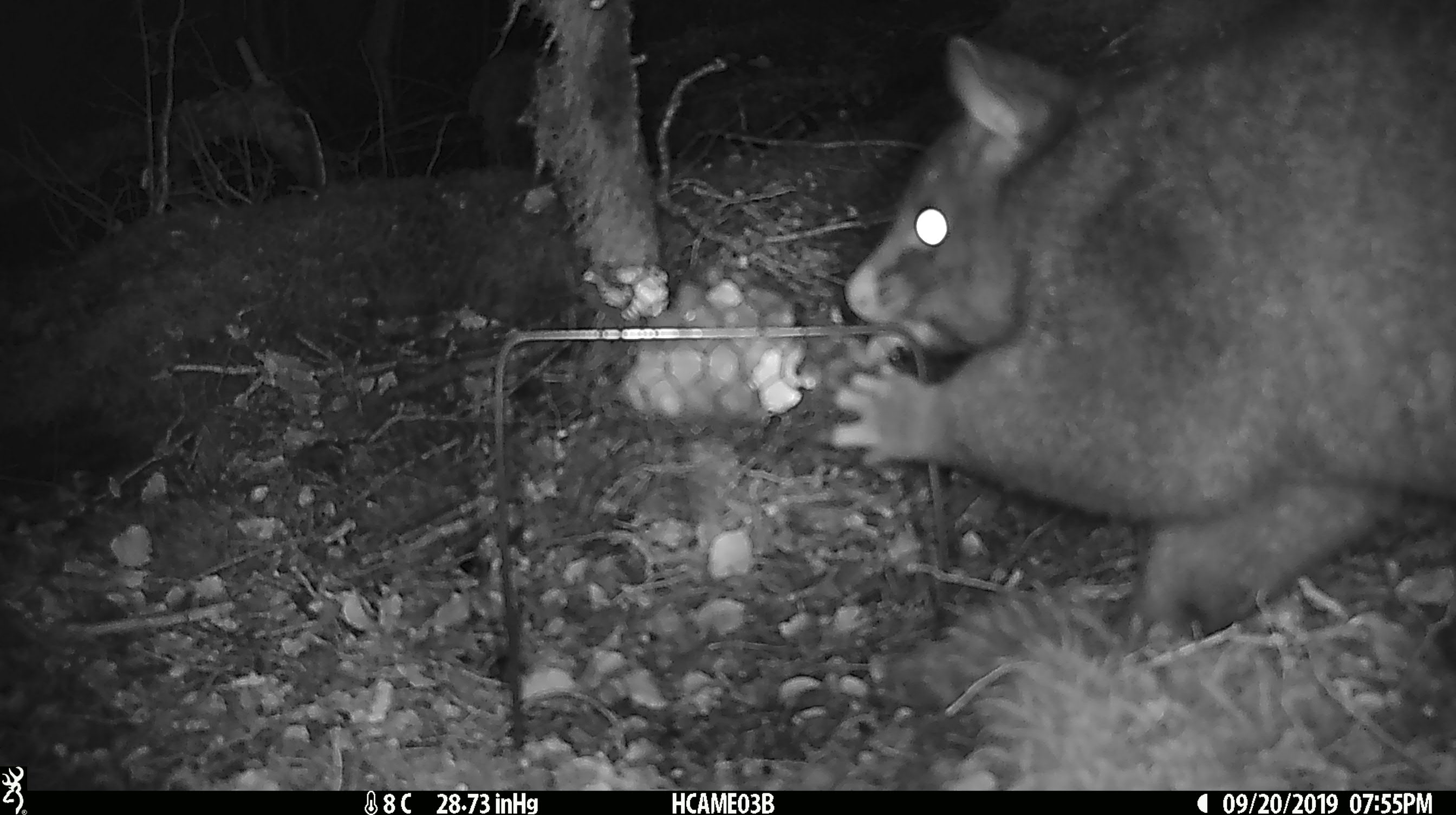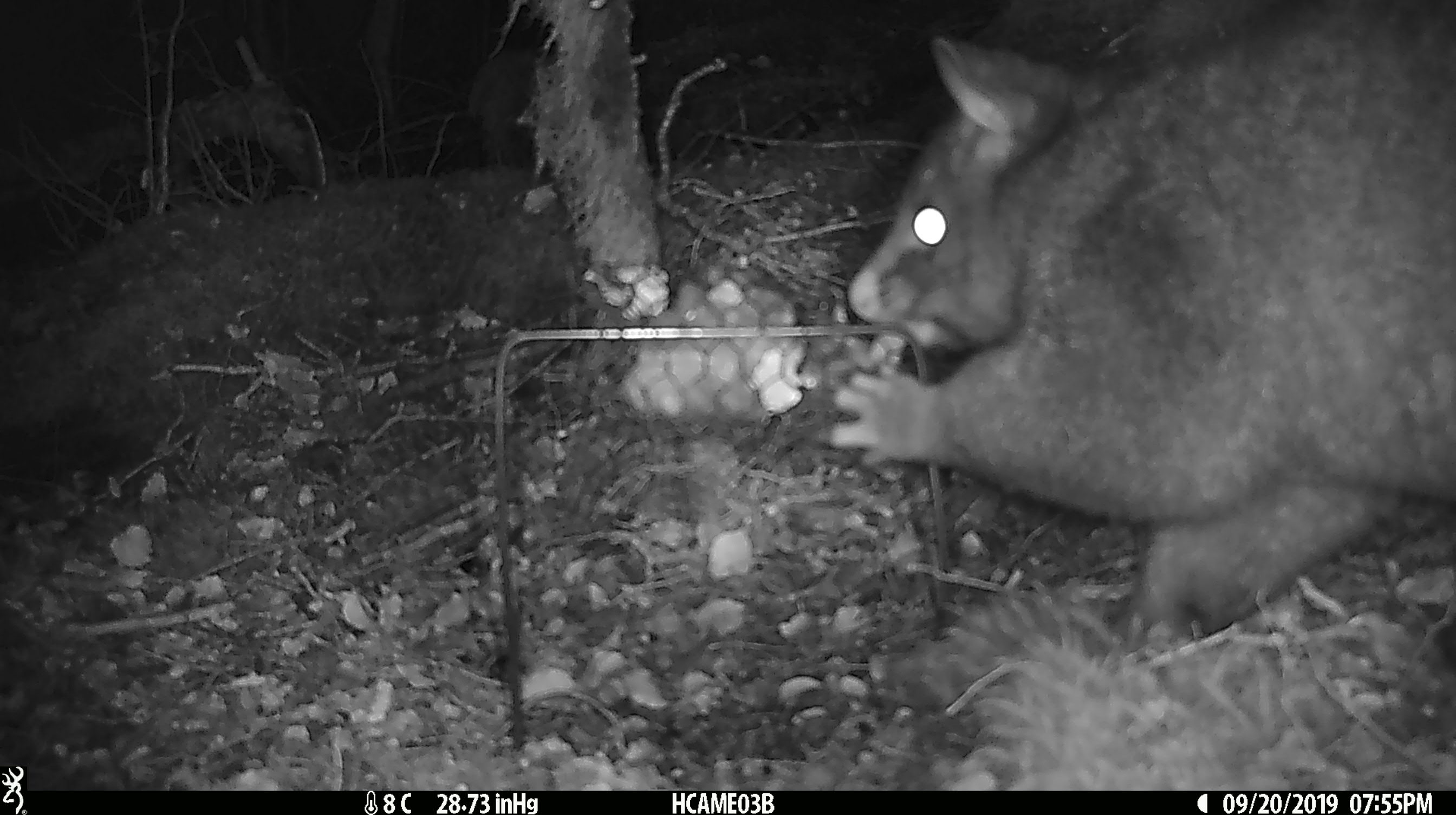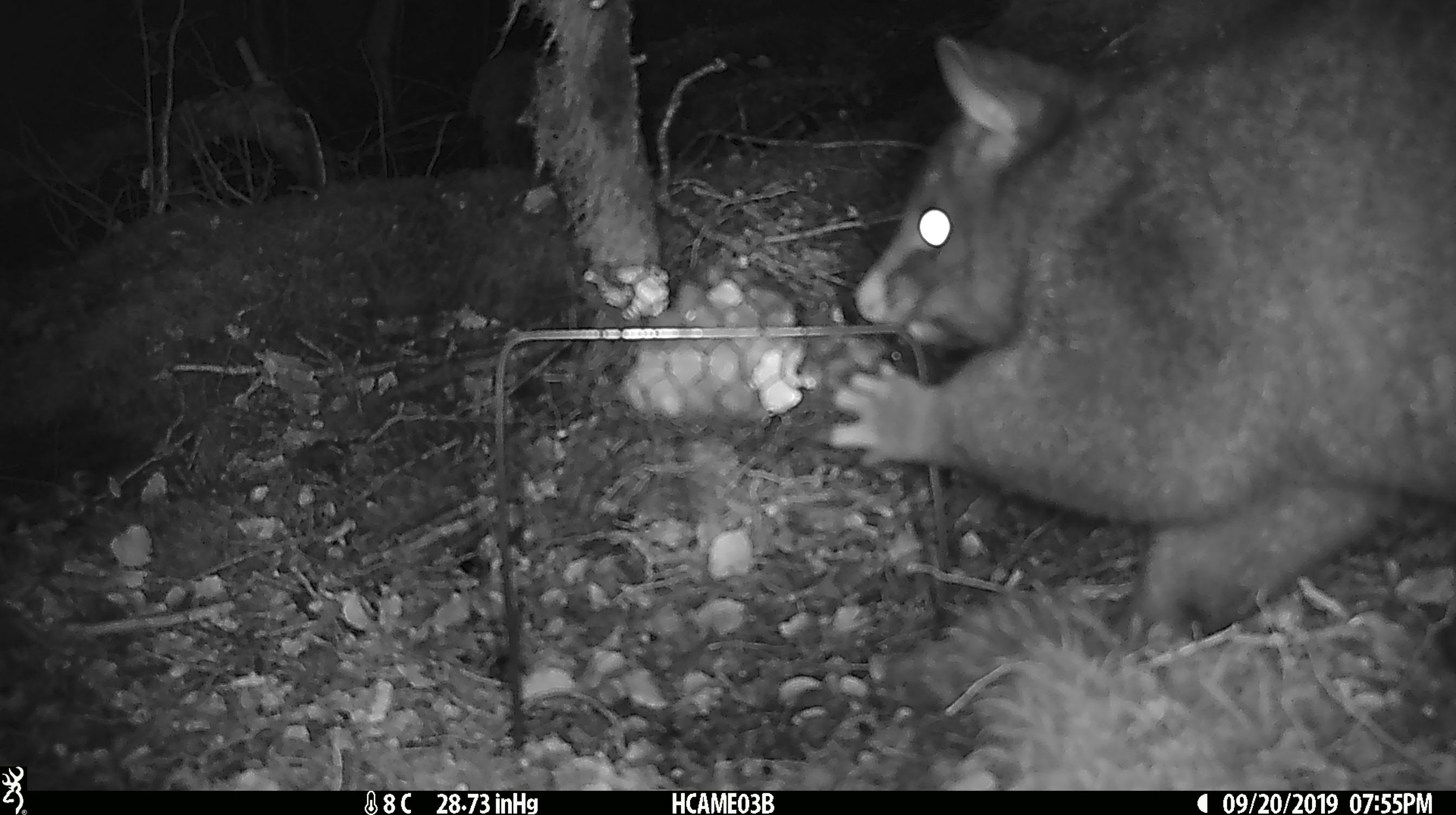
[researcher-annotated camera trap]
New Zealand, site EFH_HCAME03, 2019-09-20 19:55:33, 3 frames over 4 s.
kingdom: Animalia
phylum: Chordata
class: Mammalia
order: Diprotodontia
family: Phalangeridae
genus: Trichosurus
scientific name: Trichosurus vulpecula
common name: common brushtail possum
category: possum